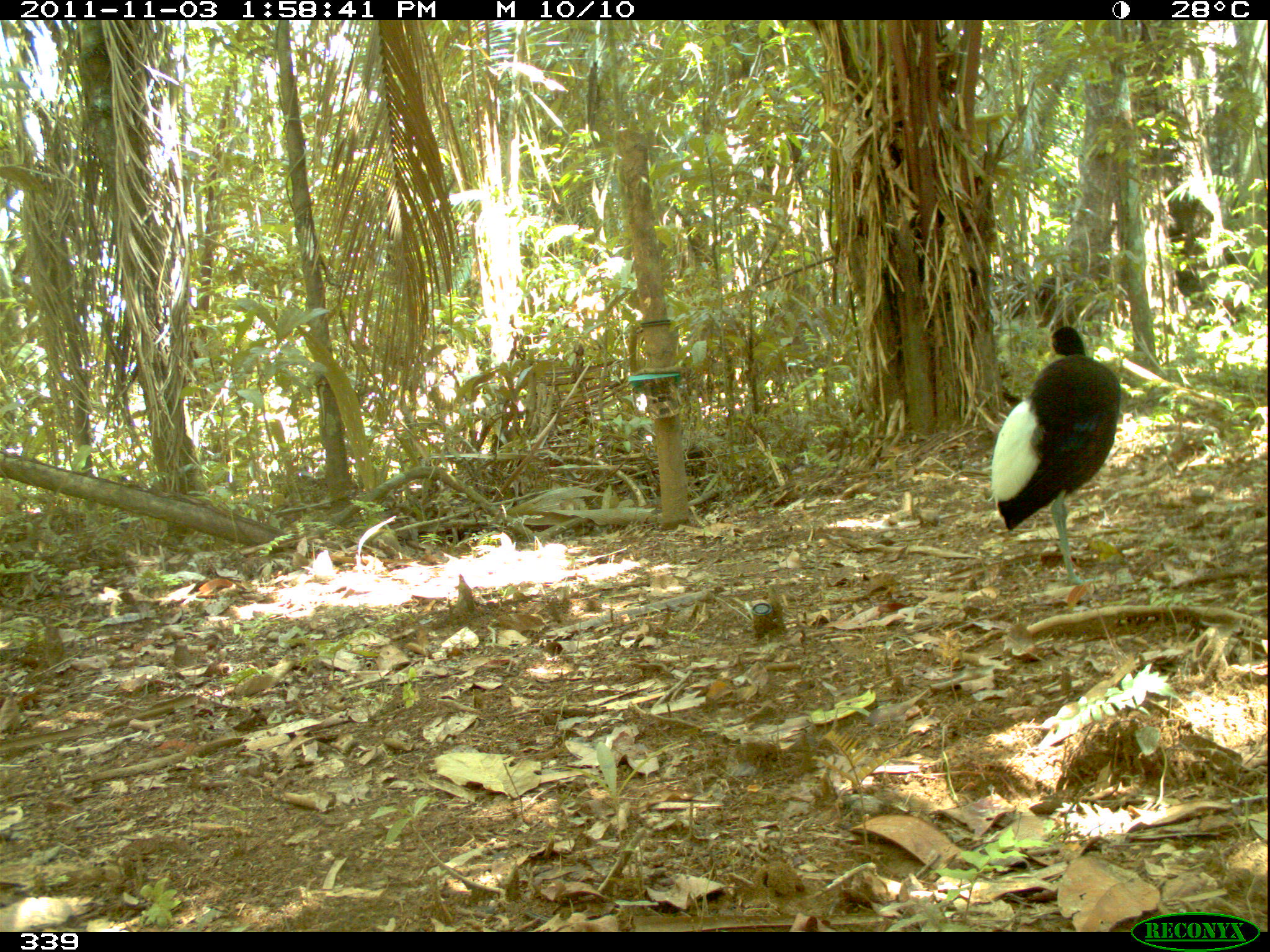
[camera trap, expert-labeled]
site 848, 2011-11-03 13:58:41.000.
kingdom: Animalia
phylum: Chordata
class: Aves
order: Gruiformes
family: Psophiidae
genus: Psophia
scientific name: Psophia leucoptera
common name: pale-winged trumpeter